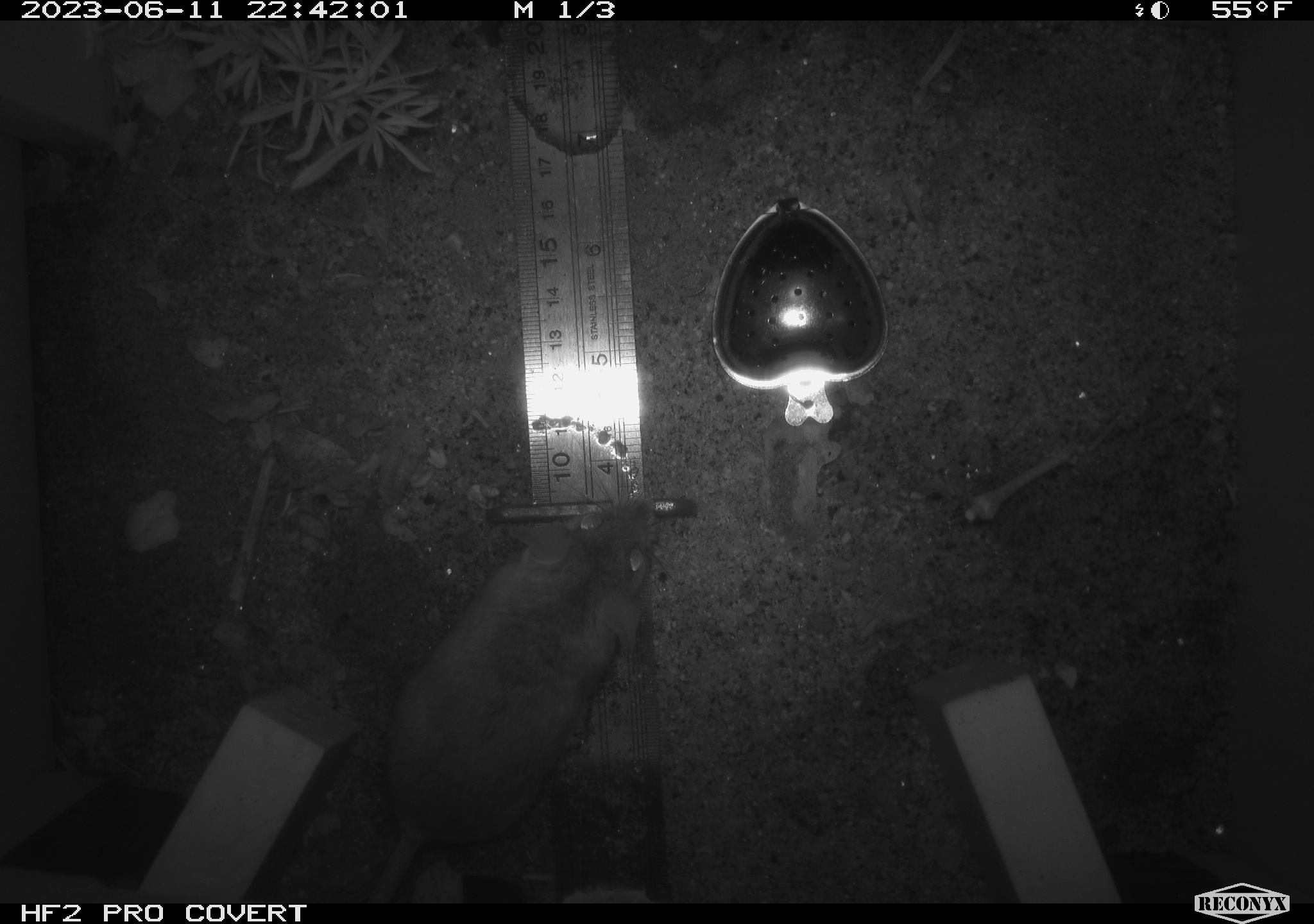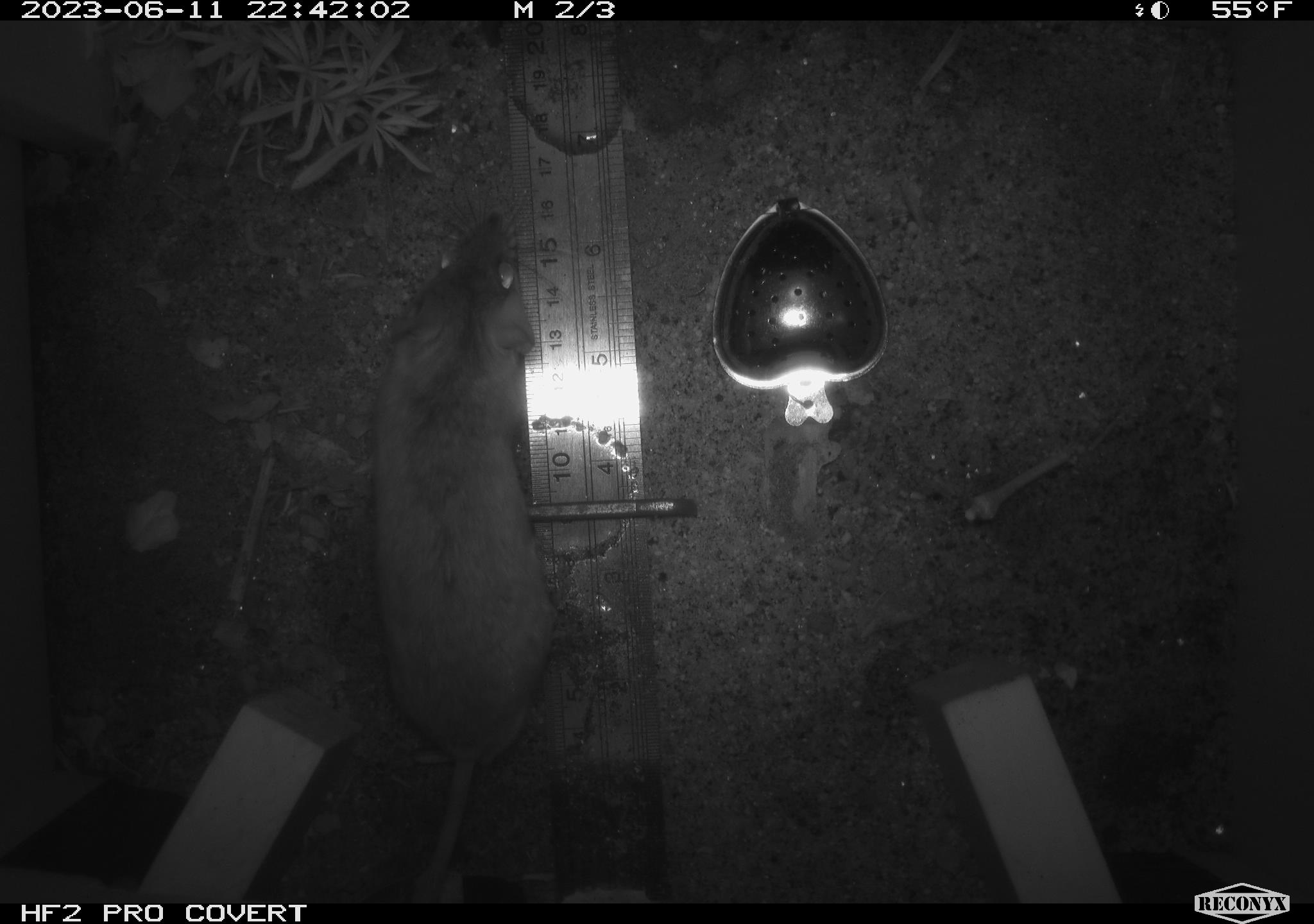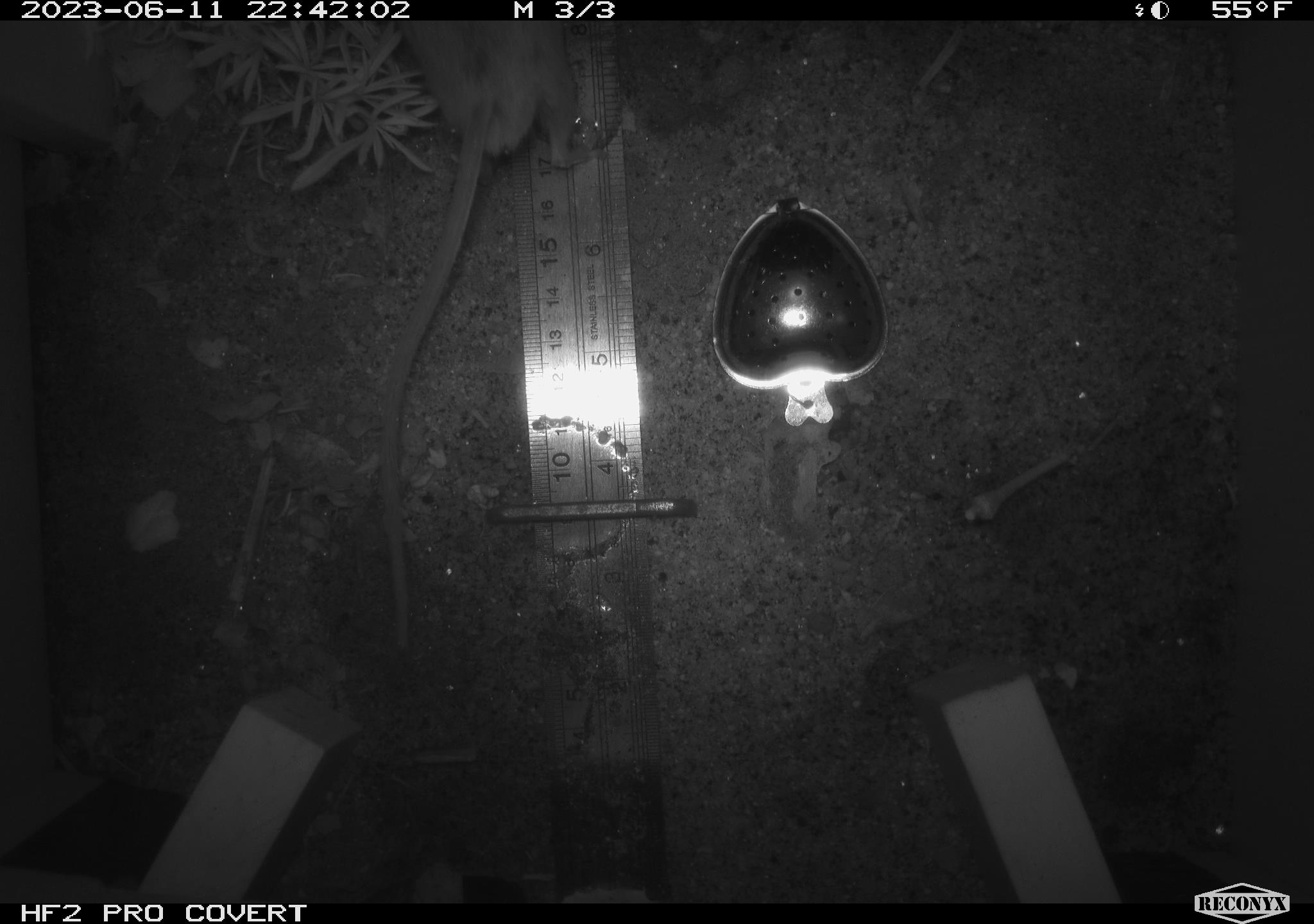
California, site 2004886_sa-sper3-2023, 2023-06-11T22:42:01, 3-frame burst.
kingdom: Animalia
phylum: Chordata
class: Mammalia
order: Rodentia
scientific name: Rodentia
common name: mouse species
Mouse species (Rodentia).